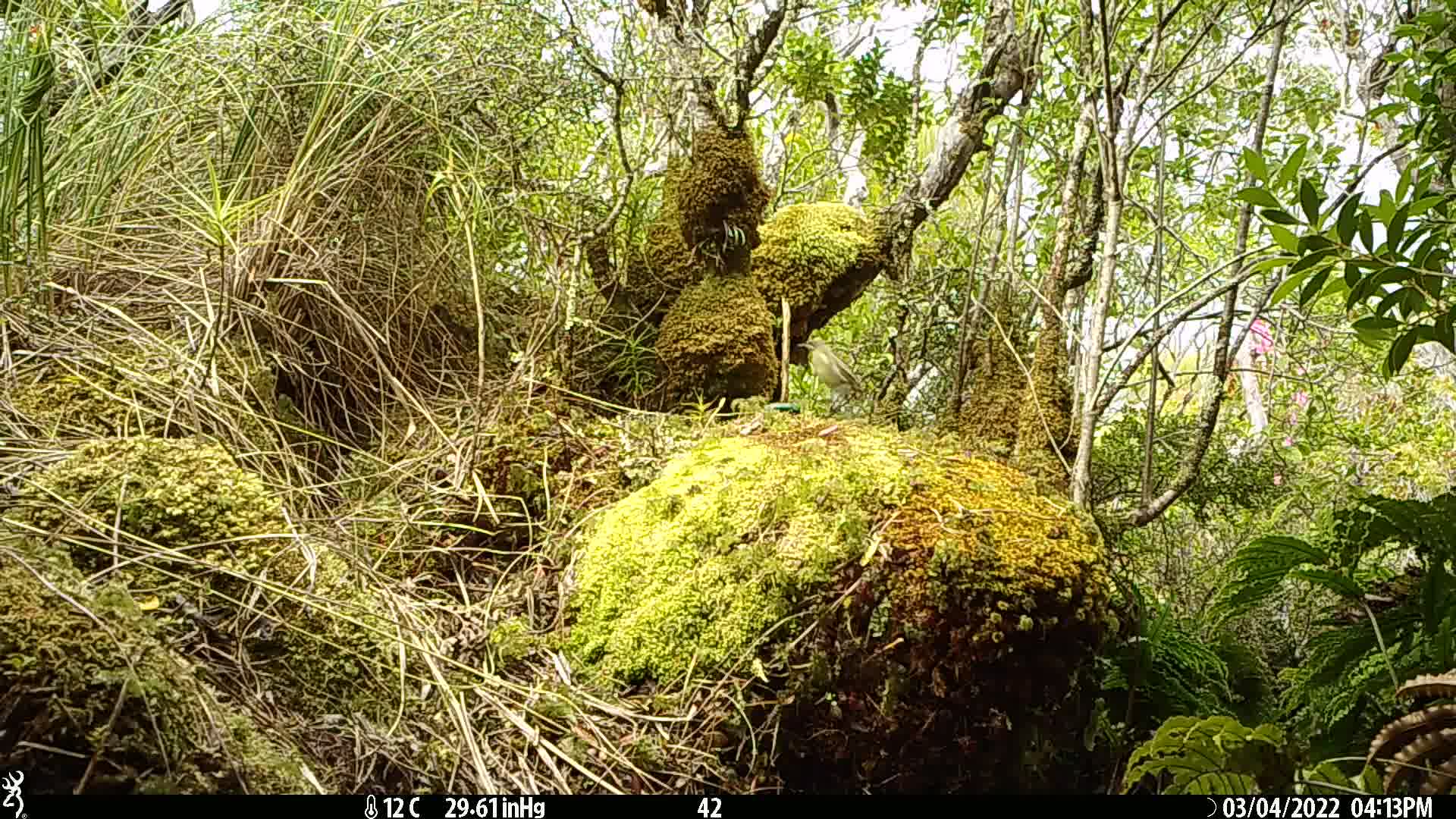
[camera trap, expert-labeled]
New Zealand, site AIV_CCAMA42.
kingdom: Animalia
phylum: Chordata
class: Aves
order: Passeriformes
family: Meliphagidae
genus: Anthornis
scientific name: Anthornis melanura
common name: new zealand bellbird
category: bellbird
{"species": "bellbird (new zealand bellbird) (Anthornis melanura)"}